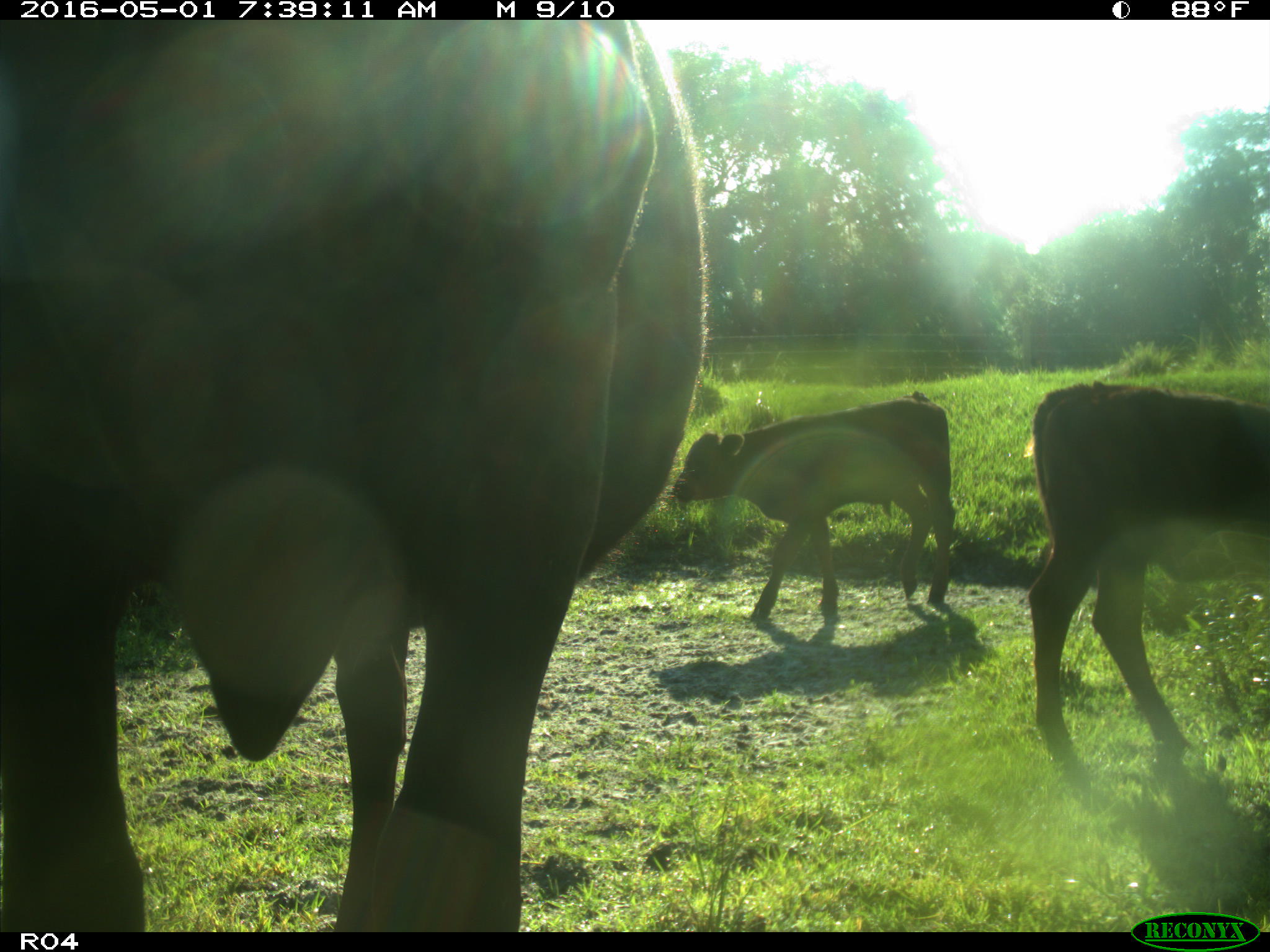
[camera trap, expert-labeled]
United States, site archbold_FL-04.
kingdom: Animalia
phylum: Chordata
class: Mammalia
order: Artiodactyla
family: Bovidae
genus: Bos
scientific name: Bos taurus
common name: domestic cow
Bos taurus (domestic cow).